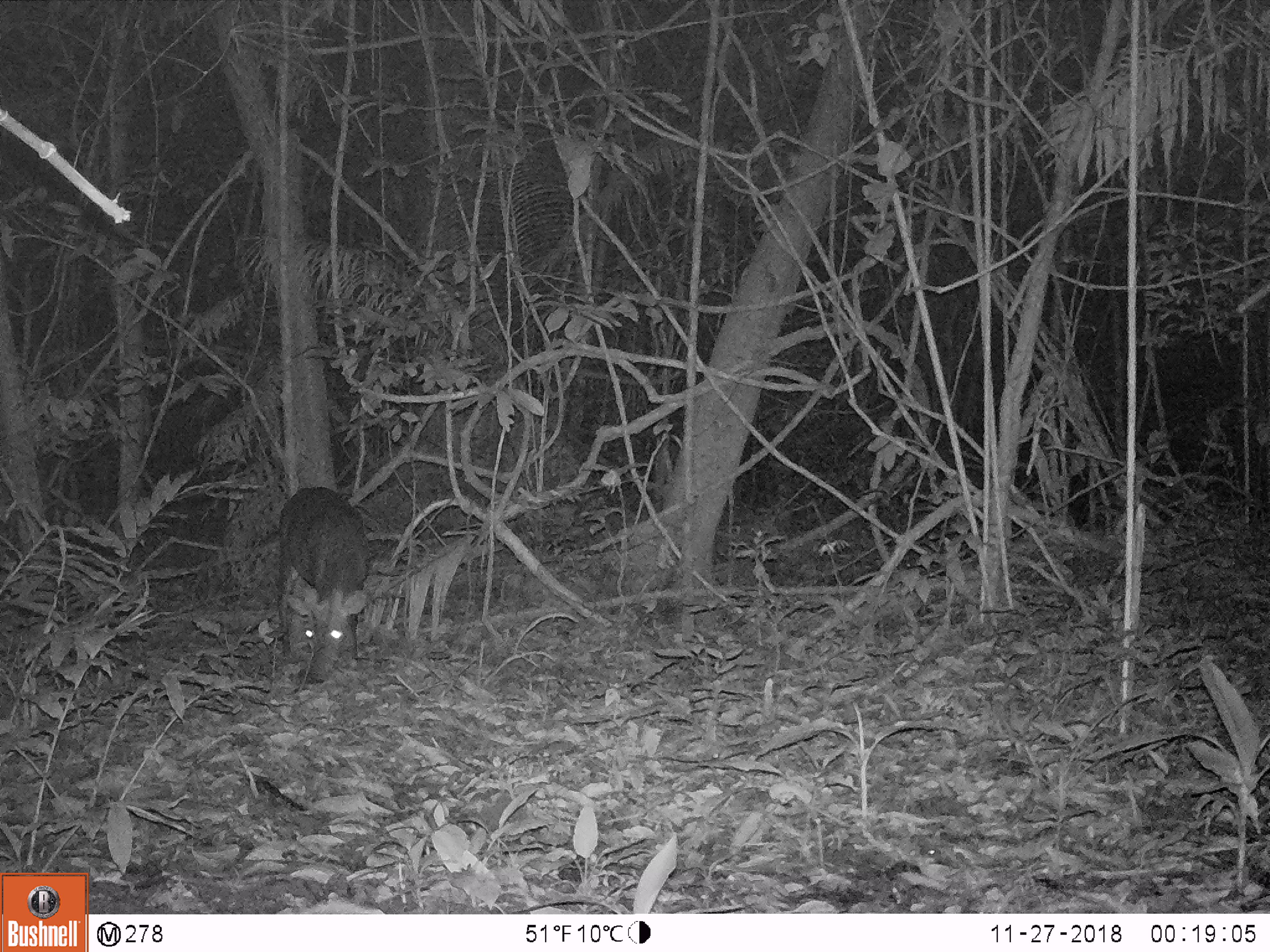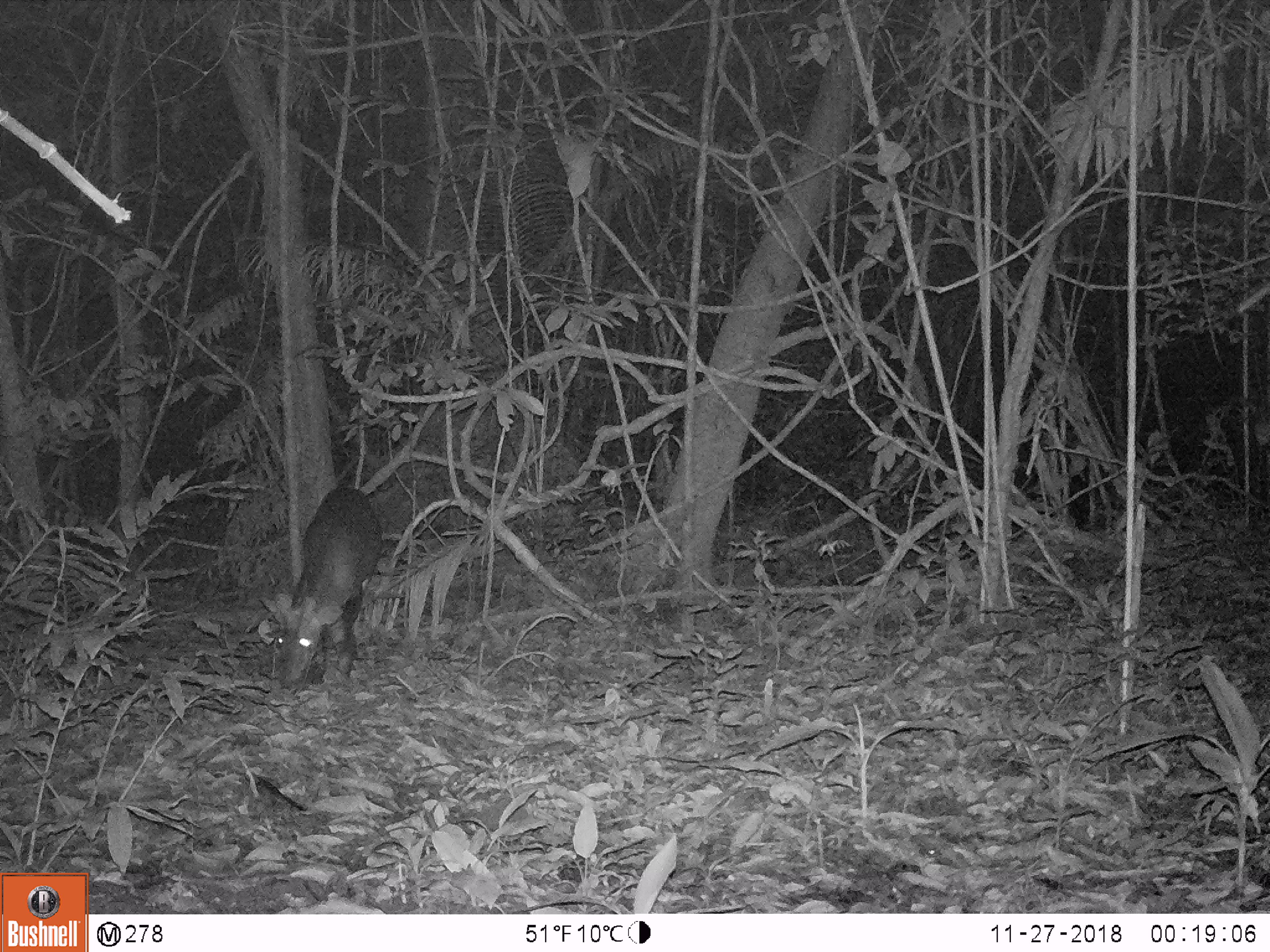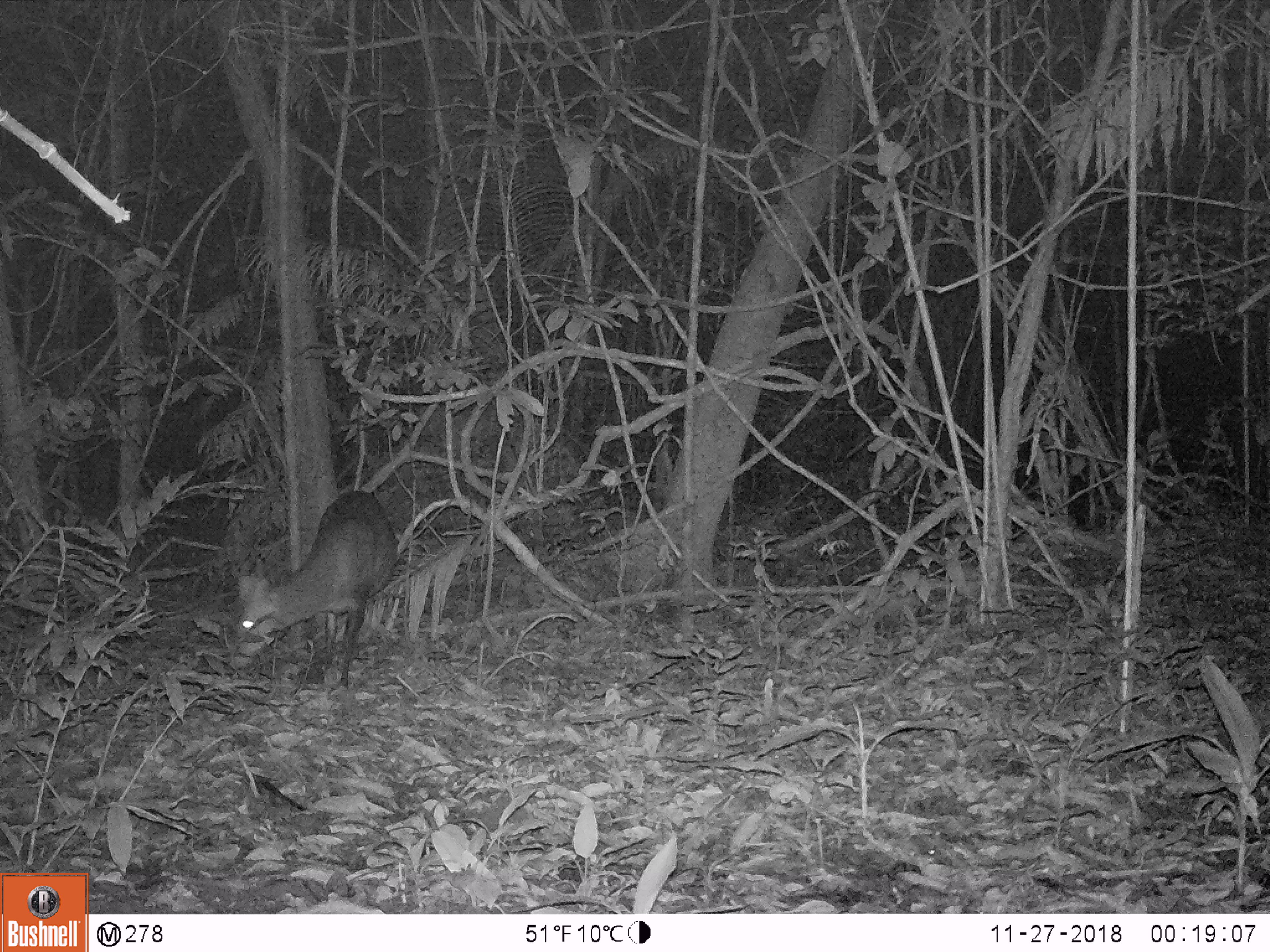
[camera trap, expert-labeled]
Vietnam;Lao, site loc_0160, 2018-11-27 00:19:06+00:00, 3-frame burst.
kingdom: Animalia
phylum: Chordata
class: Mammalia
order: Artiodactyla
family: Cervidae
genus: Muntiacus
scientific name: Muntiacus vuquangensis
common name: large-antlered muntjac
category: large antlered muntjac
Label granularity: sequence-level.